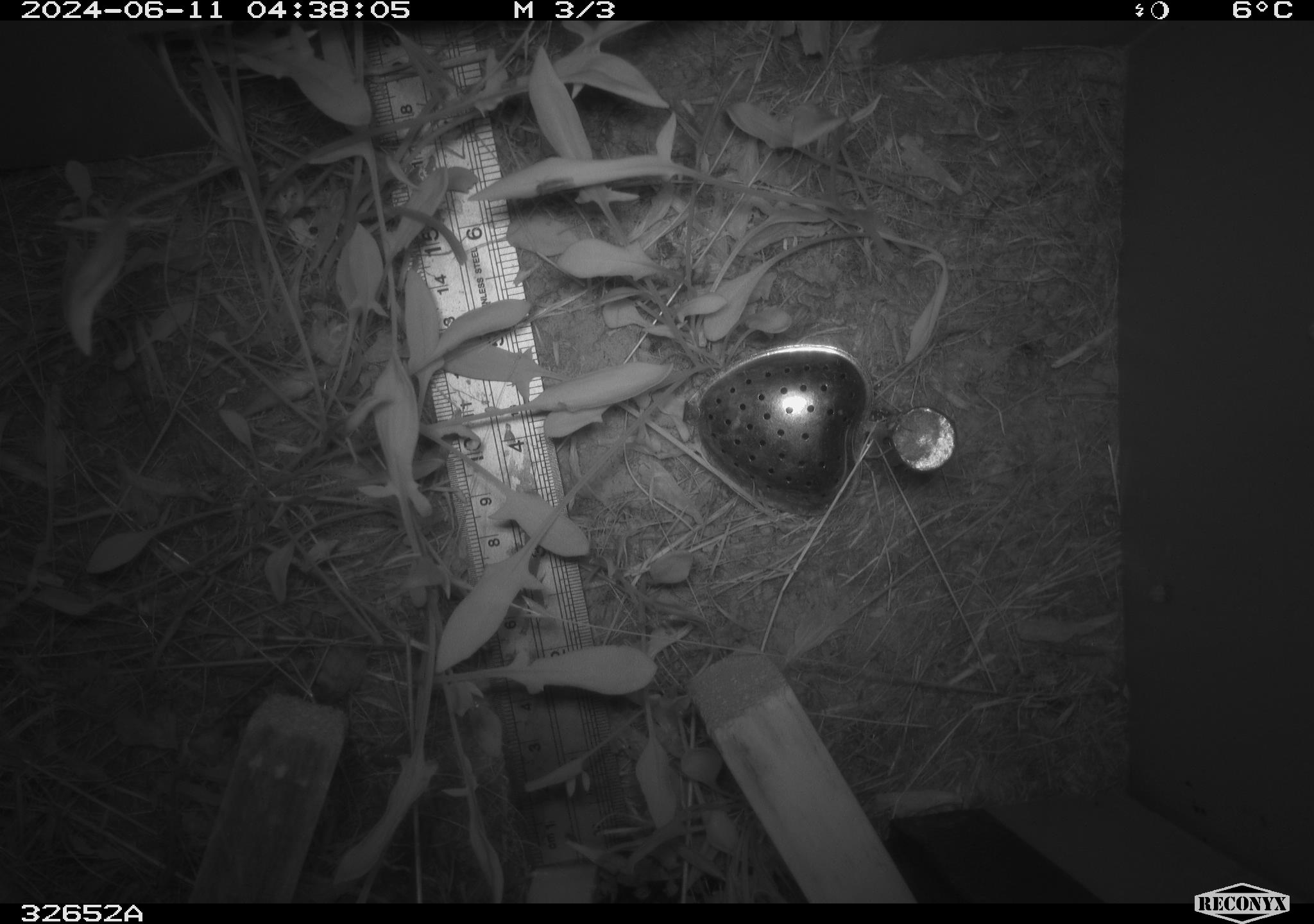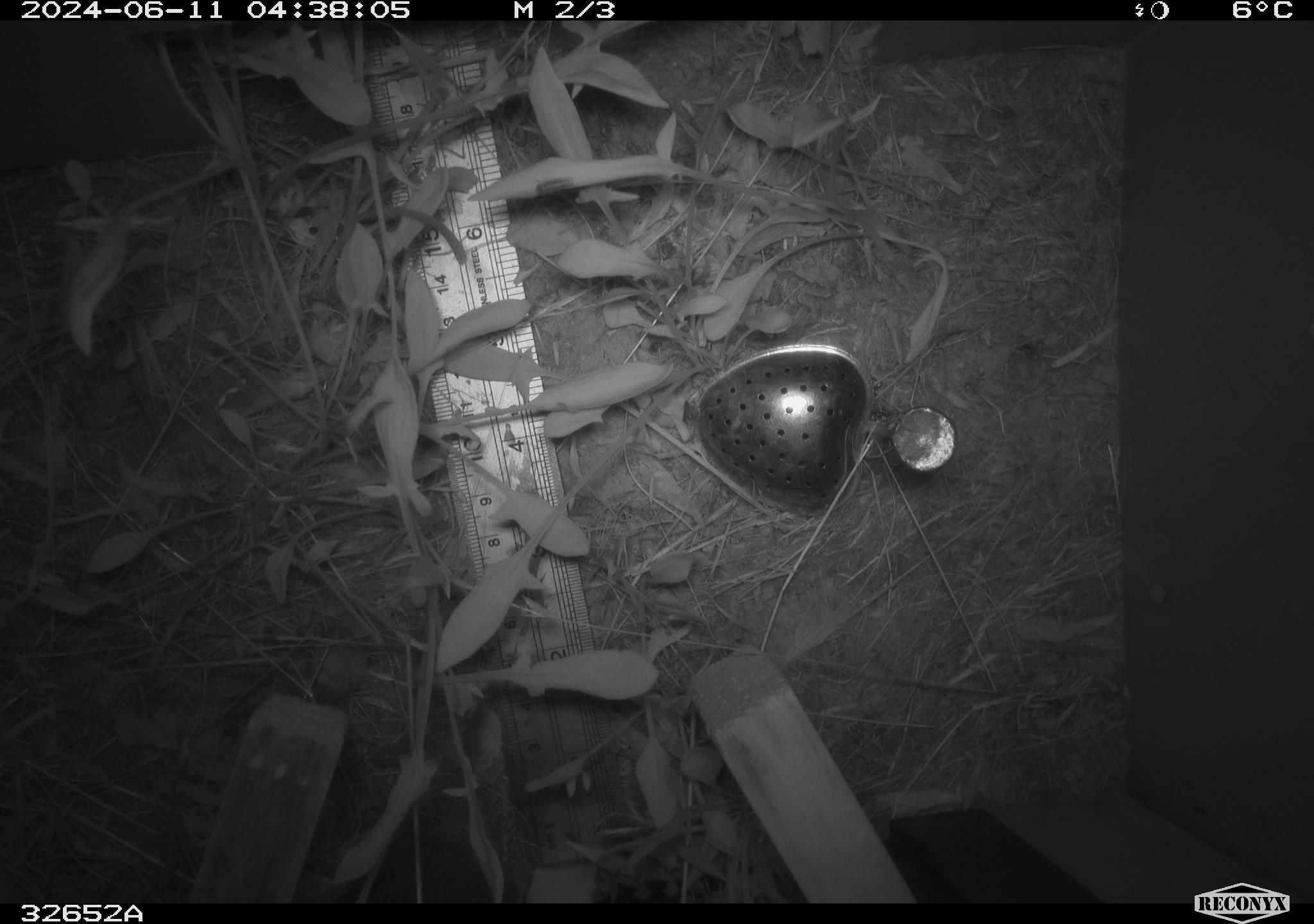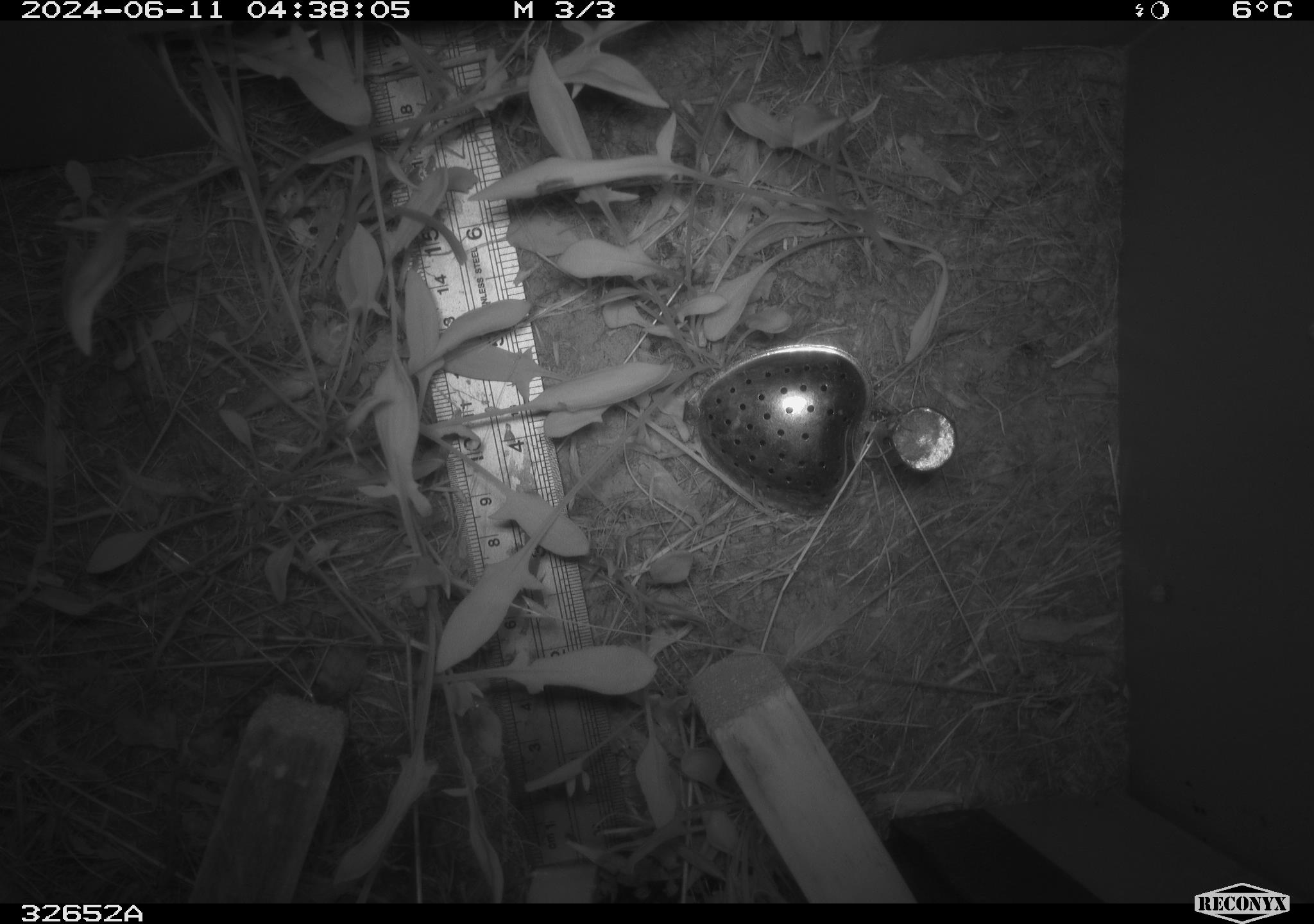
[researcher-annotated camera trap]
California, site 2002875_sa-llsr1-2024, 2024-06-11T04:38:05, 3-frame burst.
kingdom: Animalia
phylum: Chordata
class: Mammalia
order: Rodentia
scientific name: Rodentia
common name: rodent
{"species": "rodent (Rodentia)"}